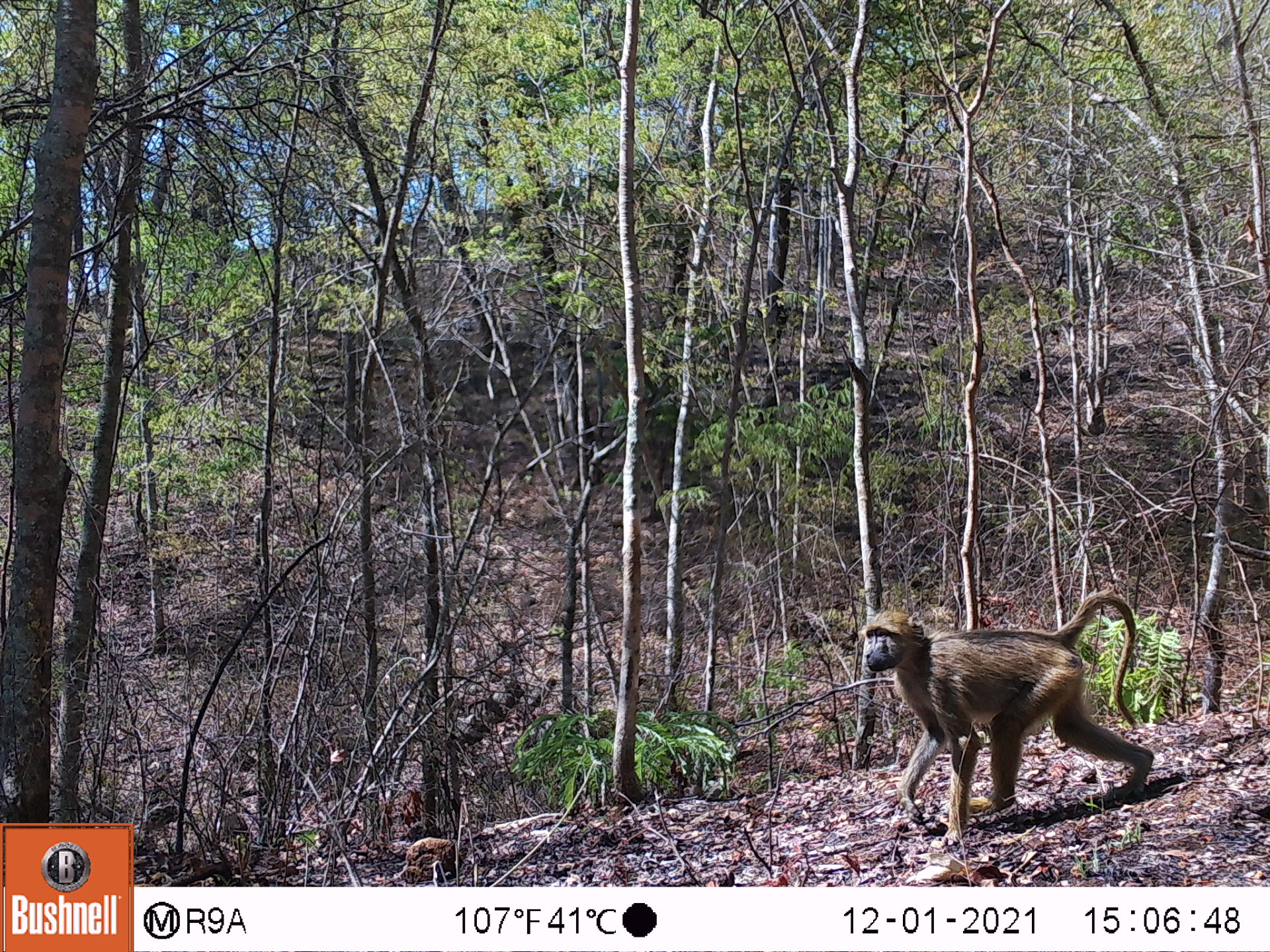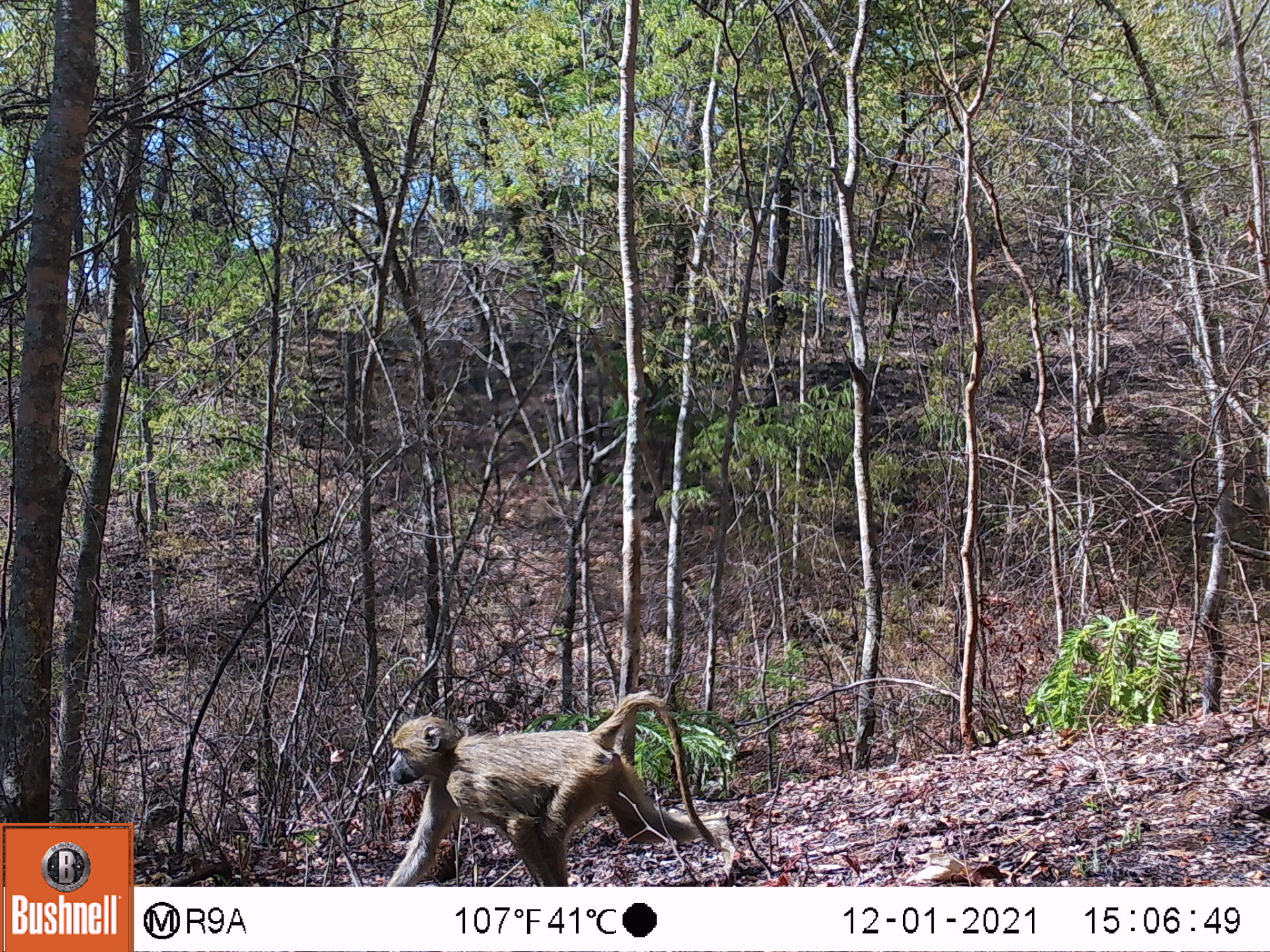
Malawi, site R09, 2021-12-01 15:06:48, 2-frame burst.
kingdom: Animalia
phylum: Chordata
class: Mammalia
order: Primates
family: Cercopithecidae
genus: Papio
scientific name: Papio cynocephalus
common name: yellow baboon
Yellow baboon (Papio cynocephalus), count 1.